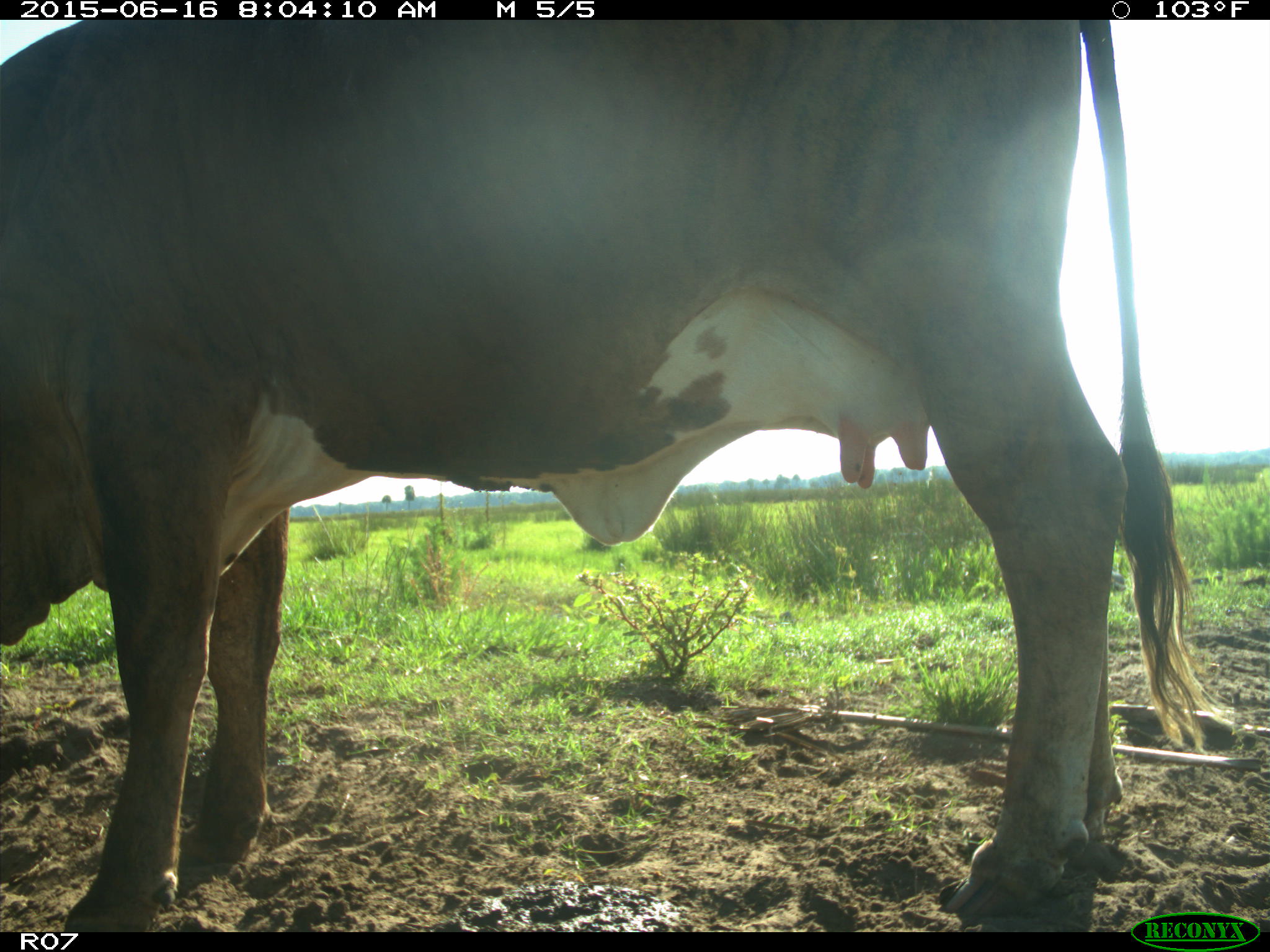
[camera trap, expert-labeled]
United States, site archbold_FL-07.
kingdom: Animalia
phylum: Chordata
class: Mammalia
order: Artiodactyla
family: Bovidae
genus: Bos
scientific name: Bos taurus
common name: domestic cow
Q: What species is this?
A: Bos taurus (domestic cow).